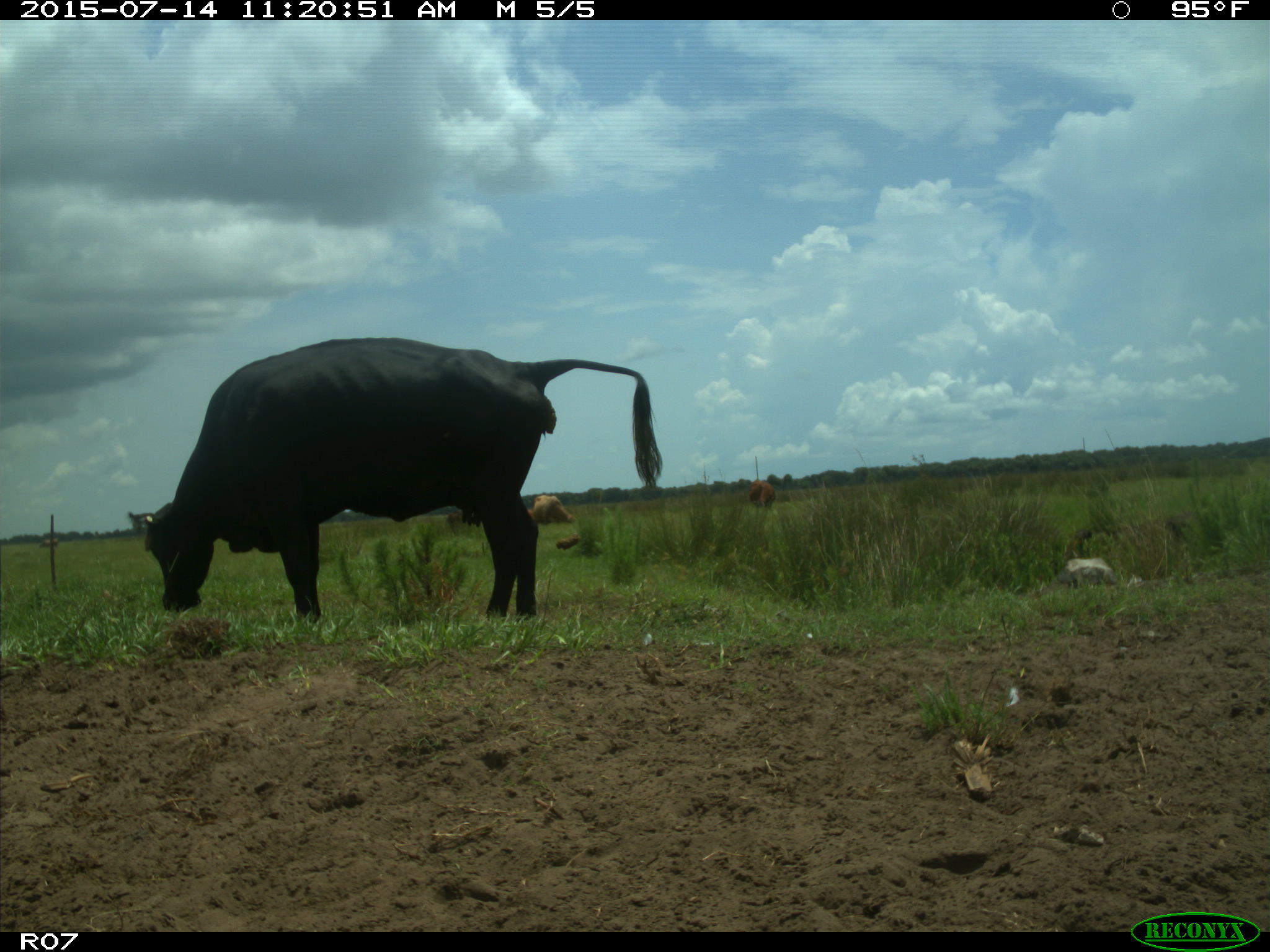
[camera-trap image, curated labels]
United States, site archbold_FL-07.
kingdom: Animalia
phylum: Chordata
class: Mammalia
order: Artiodactyla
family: Bovidae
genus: Bos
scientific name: Bos taurus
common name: domestic cow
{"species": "Bos taurus (domestic cow)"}